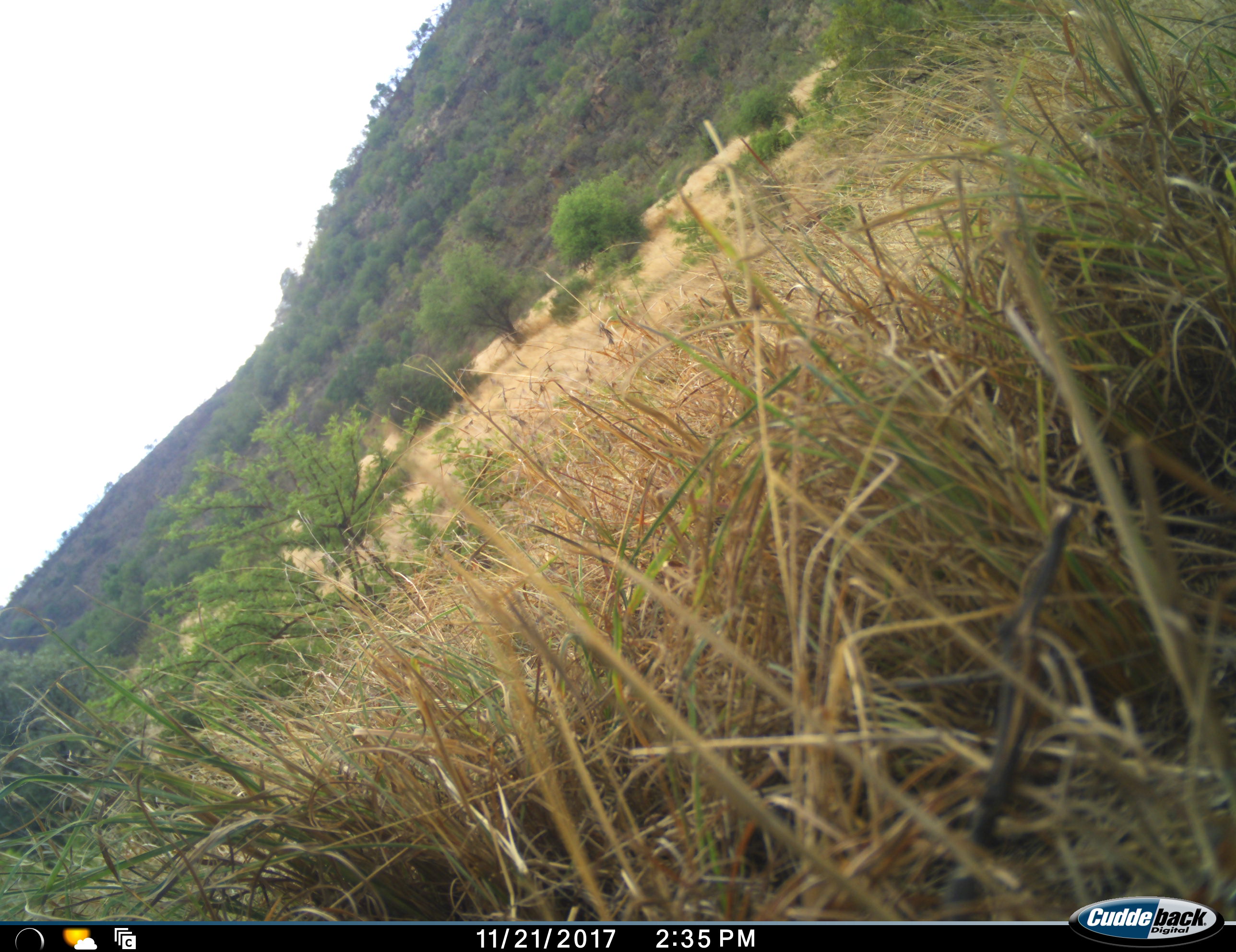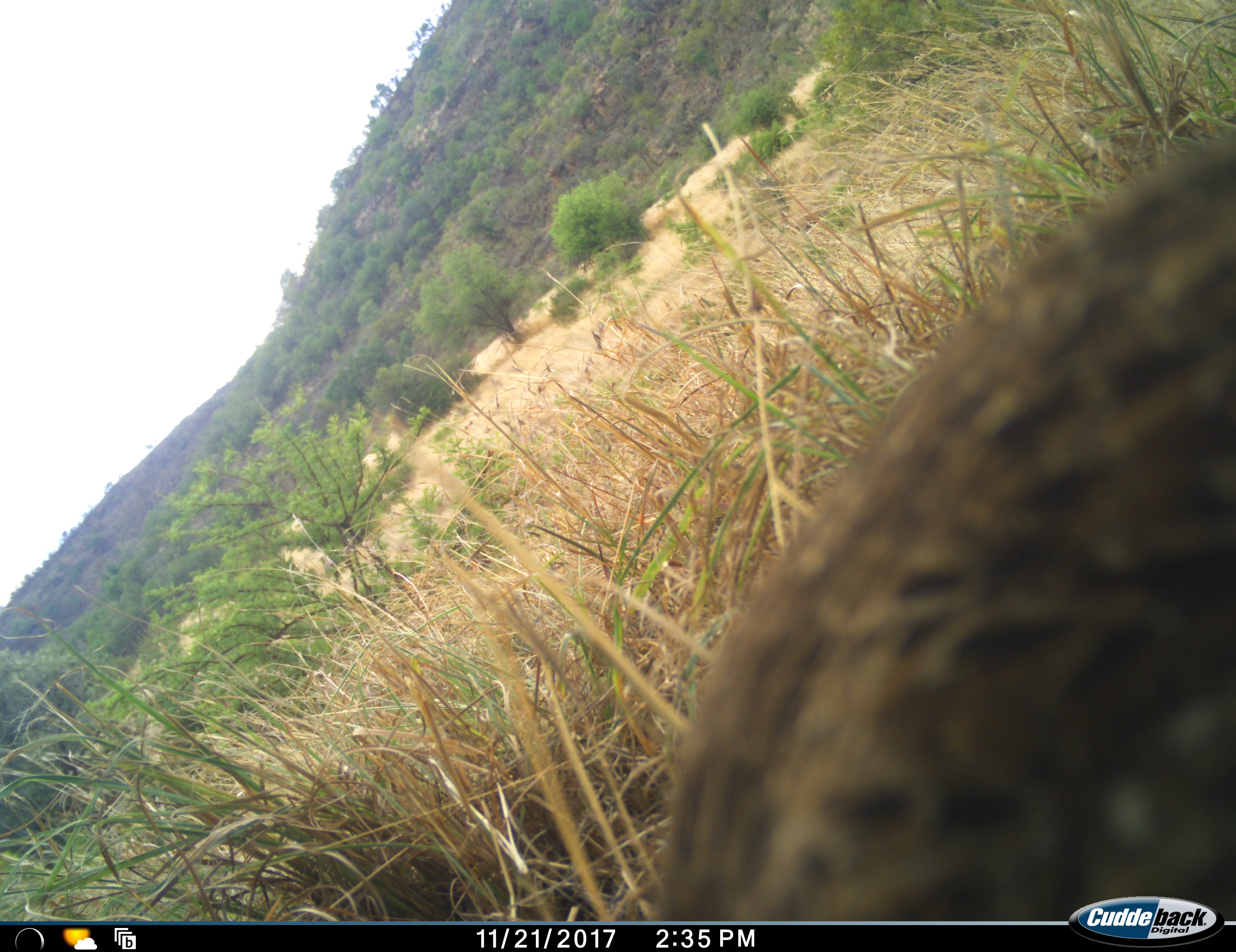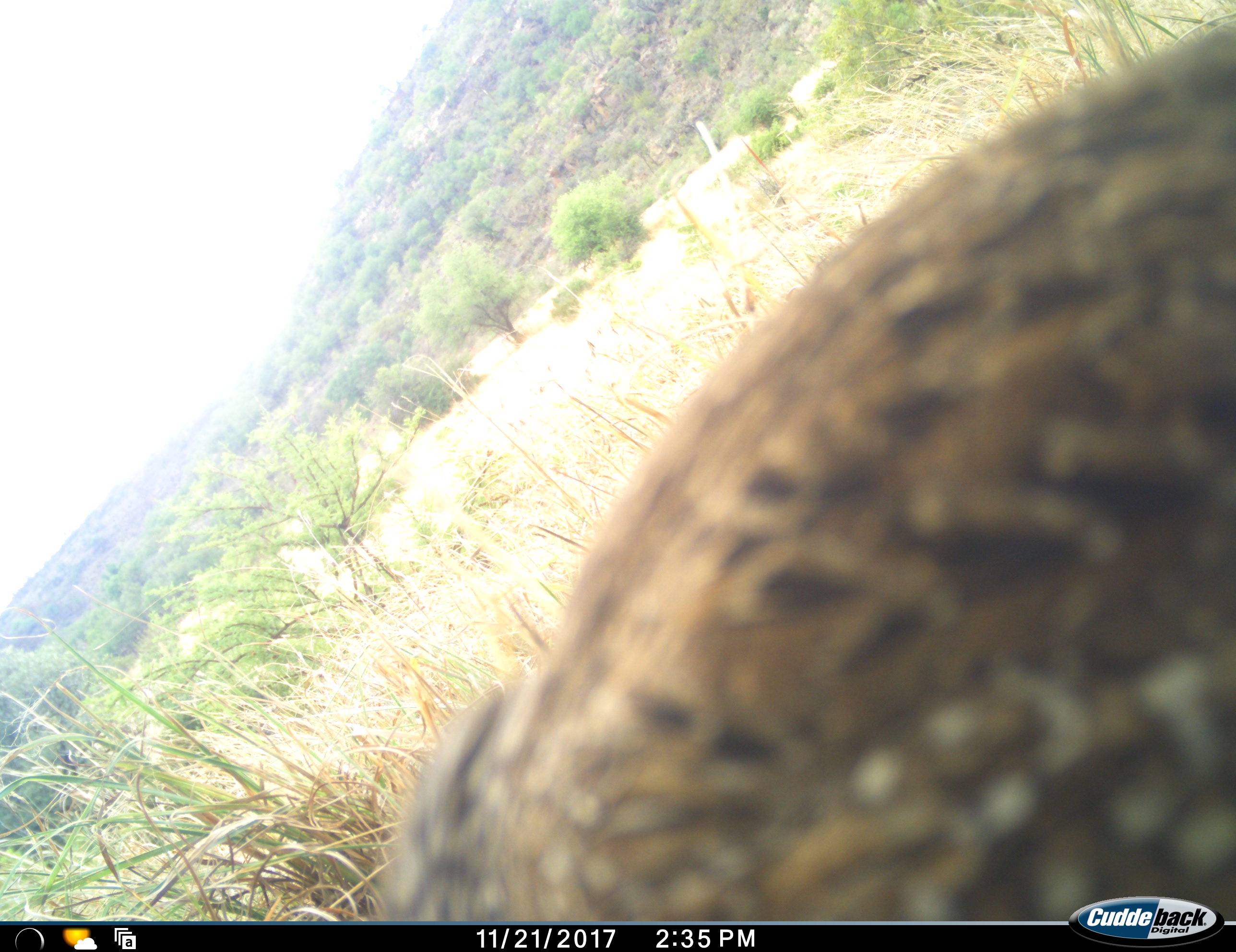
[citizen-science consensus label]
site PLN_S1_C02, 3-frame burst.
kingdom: Animalia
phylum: Chordata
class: Aves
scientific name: Aves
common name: bird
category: birdother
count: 1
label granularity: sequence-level